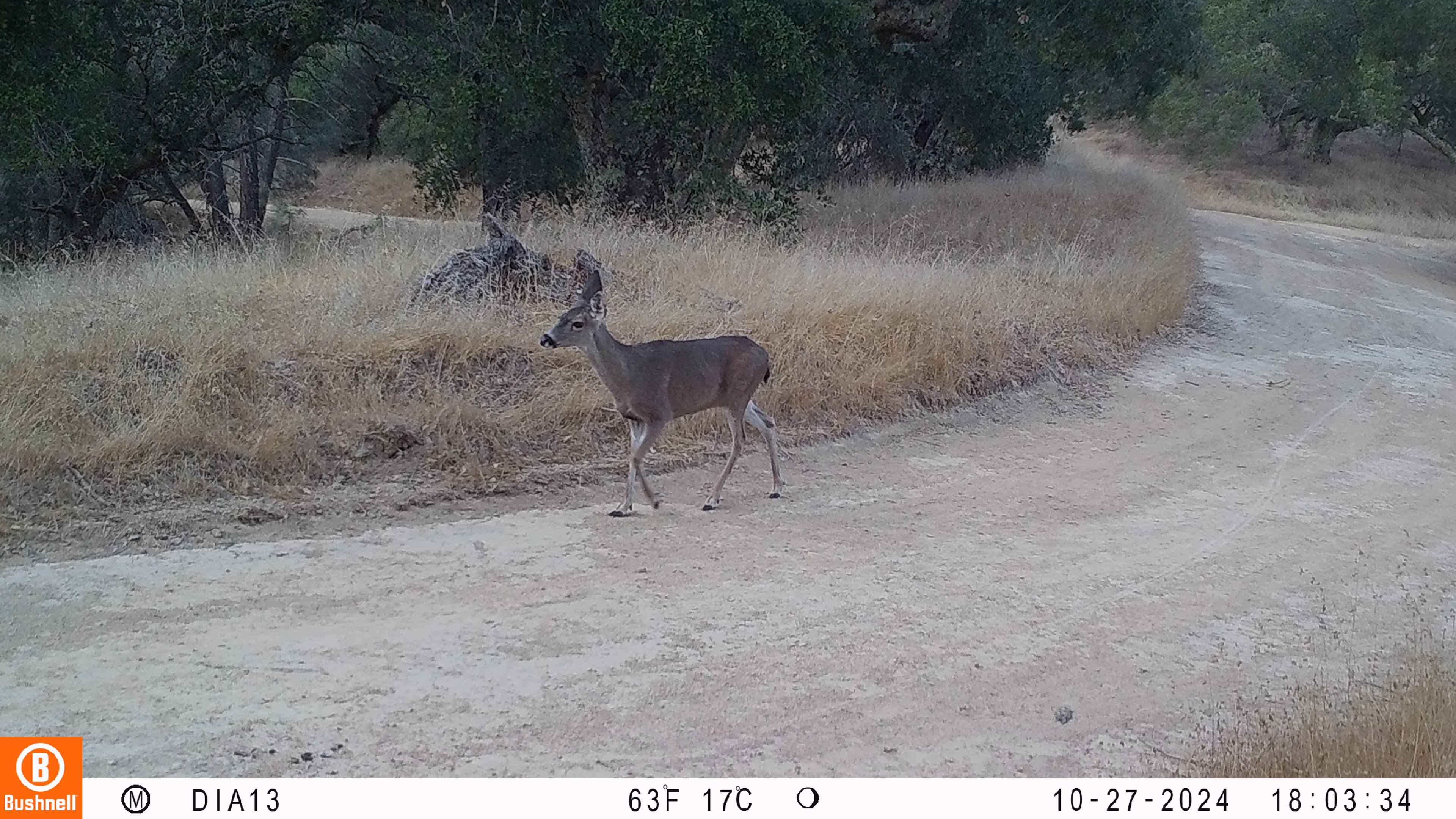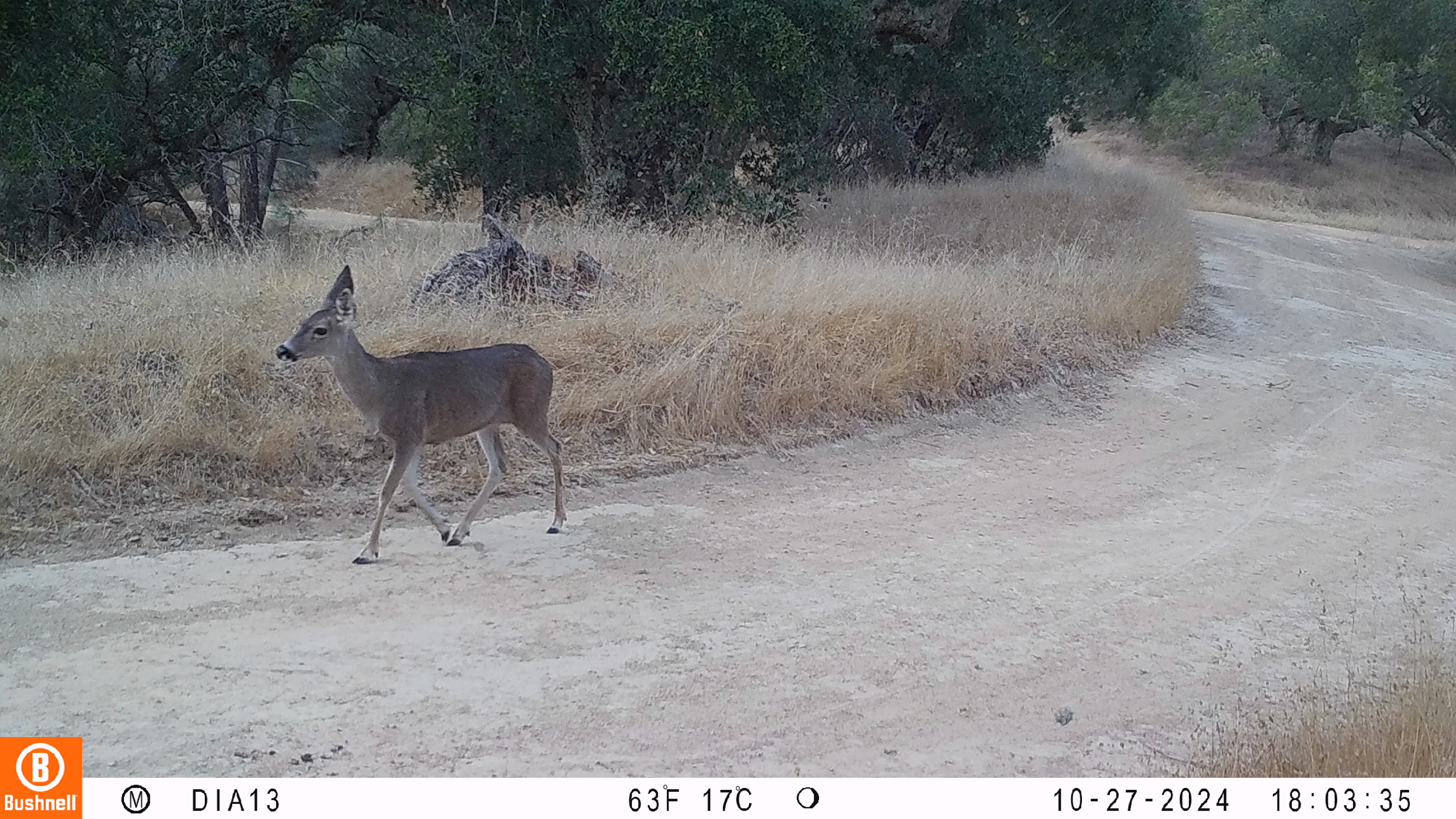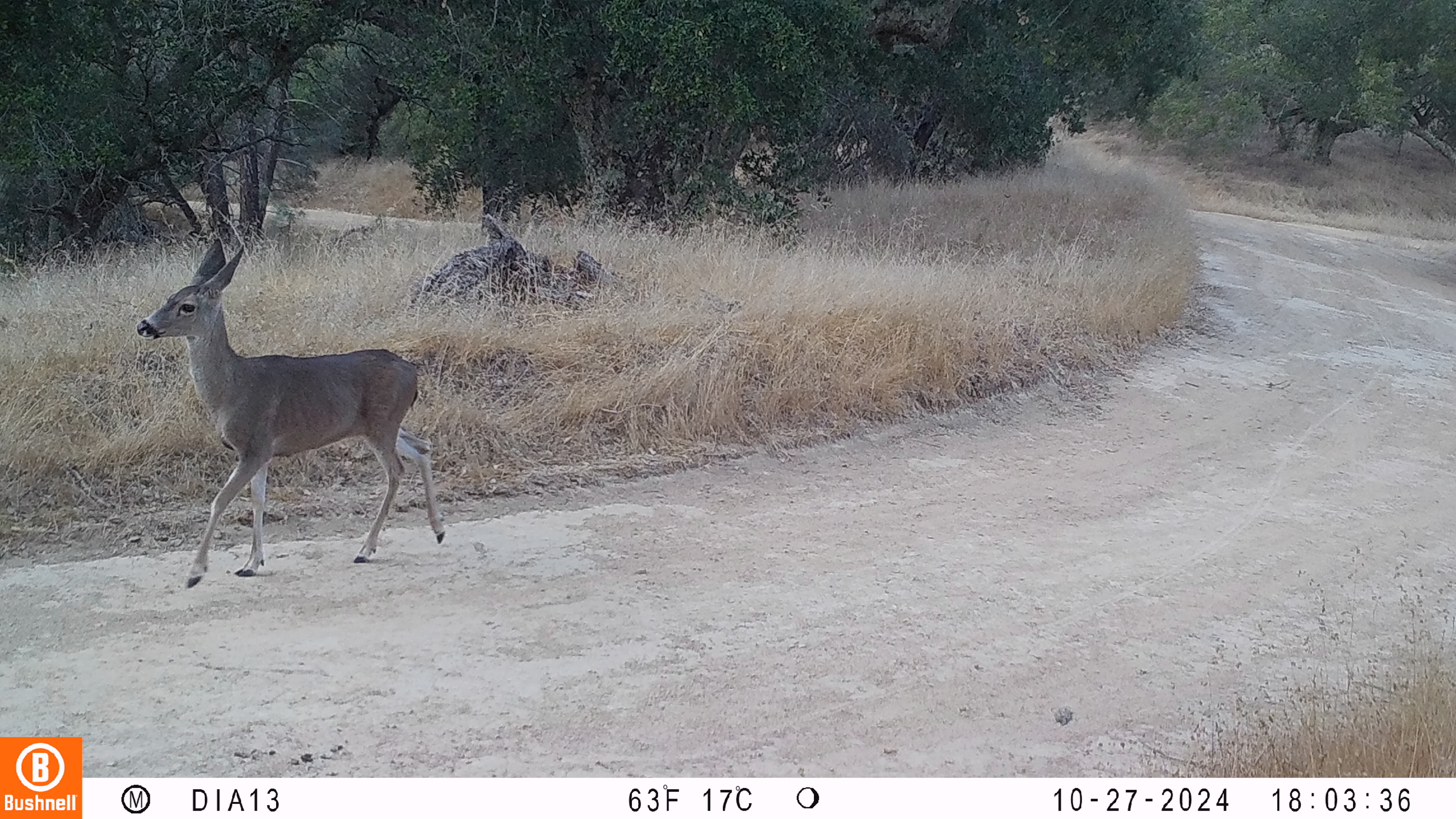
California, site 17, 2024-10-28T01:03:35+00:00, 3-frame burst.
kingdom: Animalia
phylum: Chordata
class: Mammalia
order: Artiodactyla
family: Cervidae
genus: Odocoileus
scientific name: Odocoileus hemionus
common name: mule deer